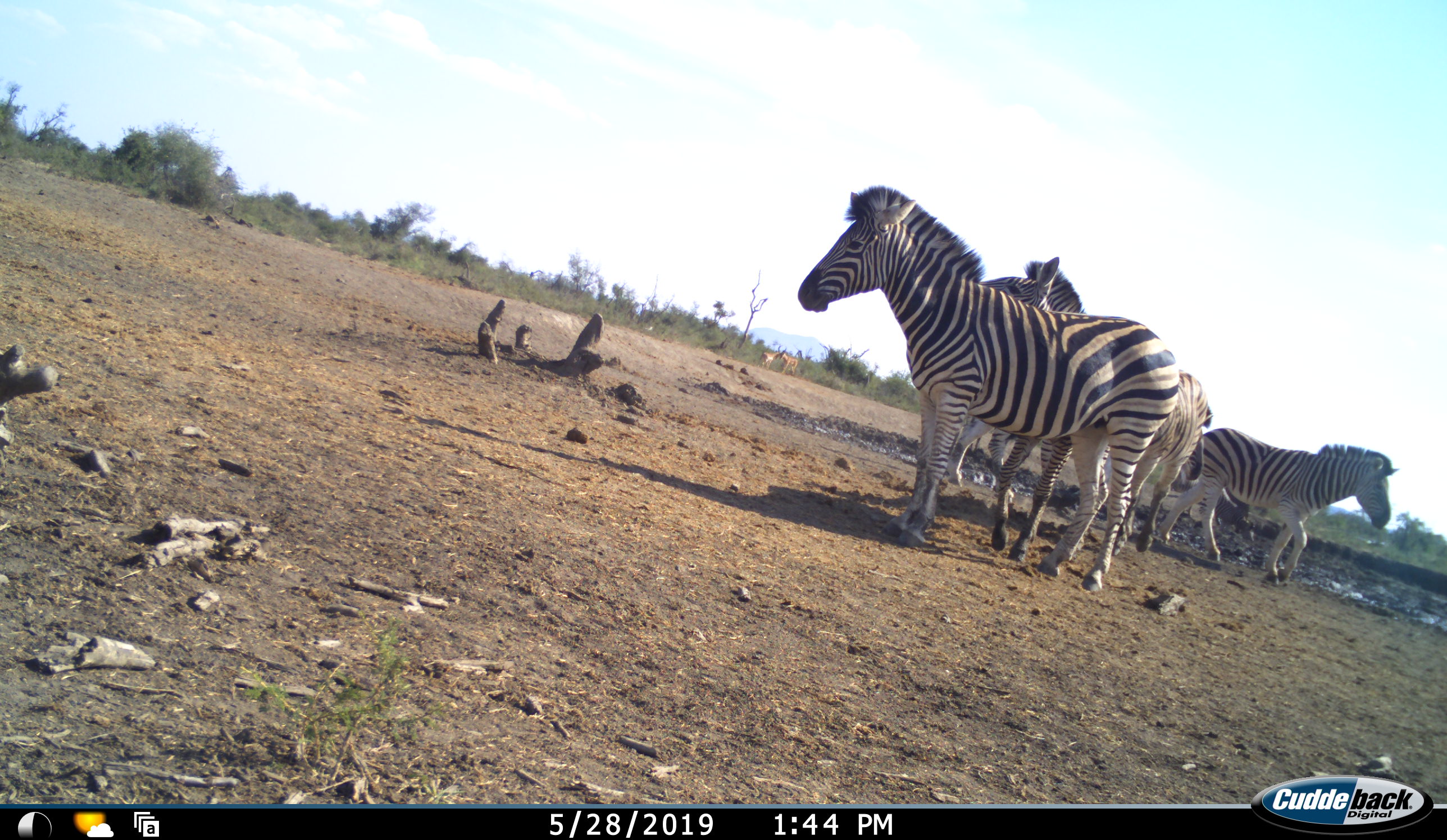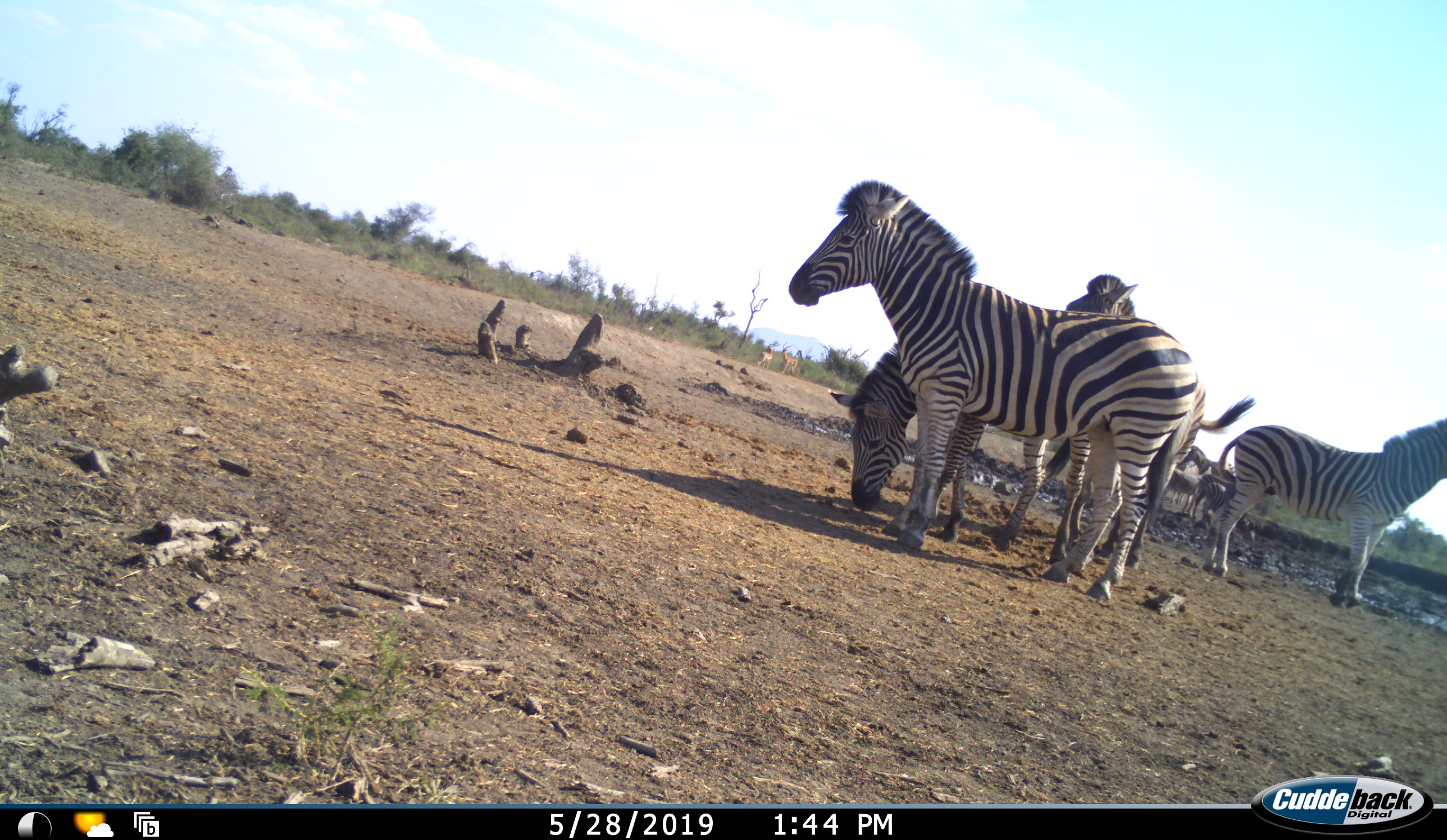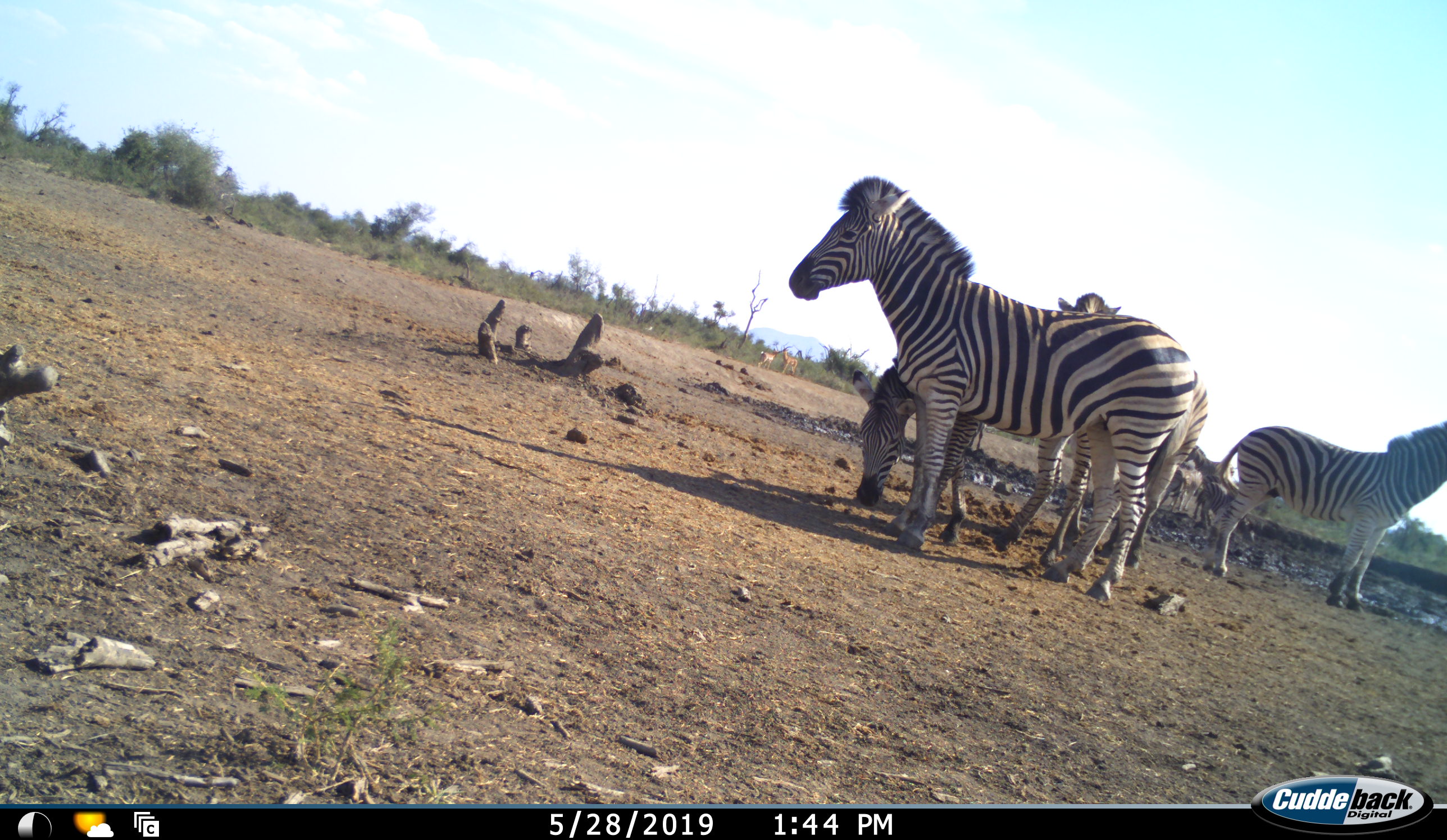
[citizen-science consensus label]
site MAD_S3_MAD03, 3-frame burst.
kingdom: Animalia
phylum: Chordata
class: Mammalia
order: Perissodactyla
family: Equidae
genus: Equus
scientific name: Equus quagga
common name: plains zebra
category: zebraplains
Zebraplains (plains zebra) (Equus quagga), count 7. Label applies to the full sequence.